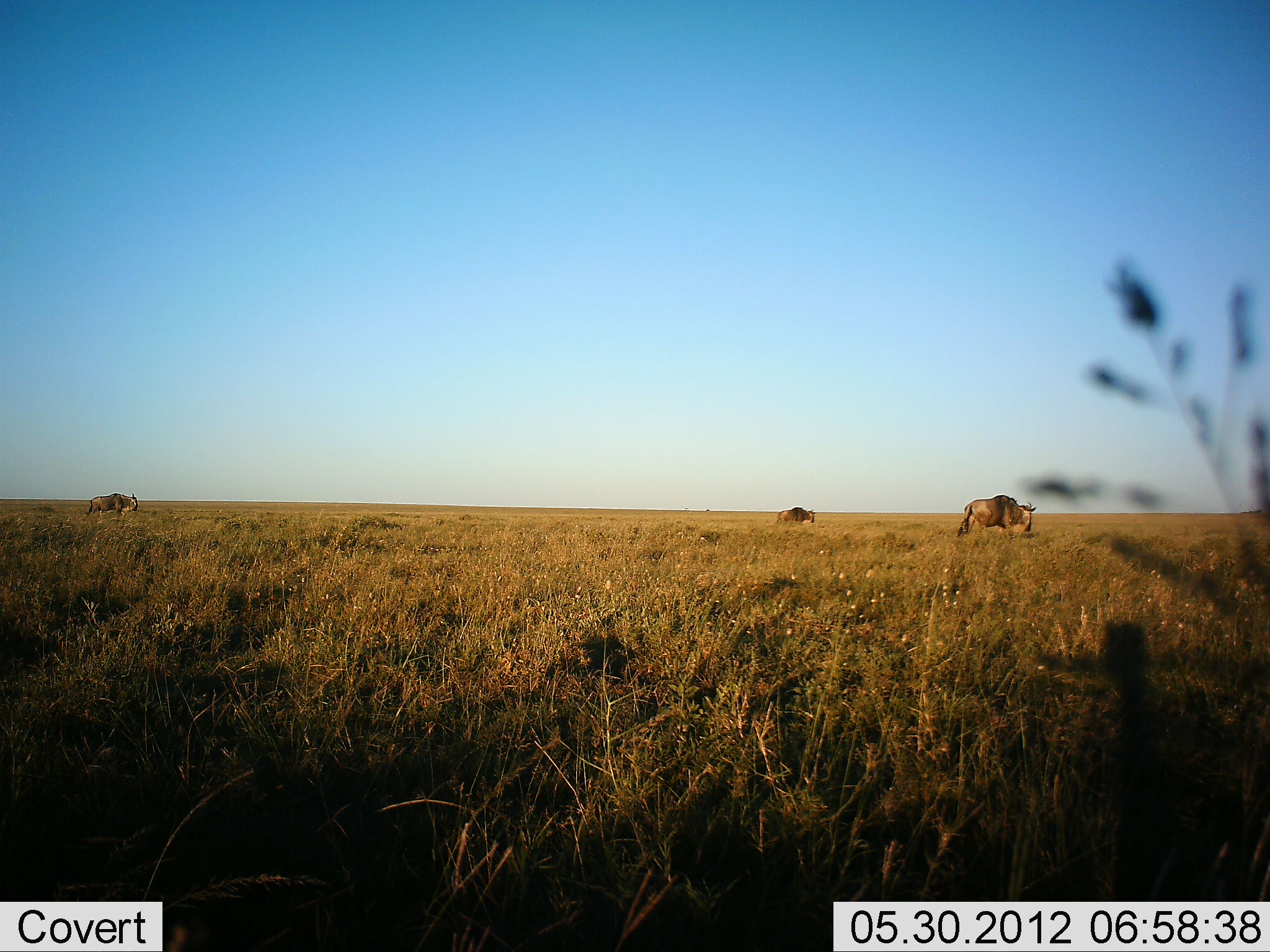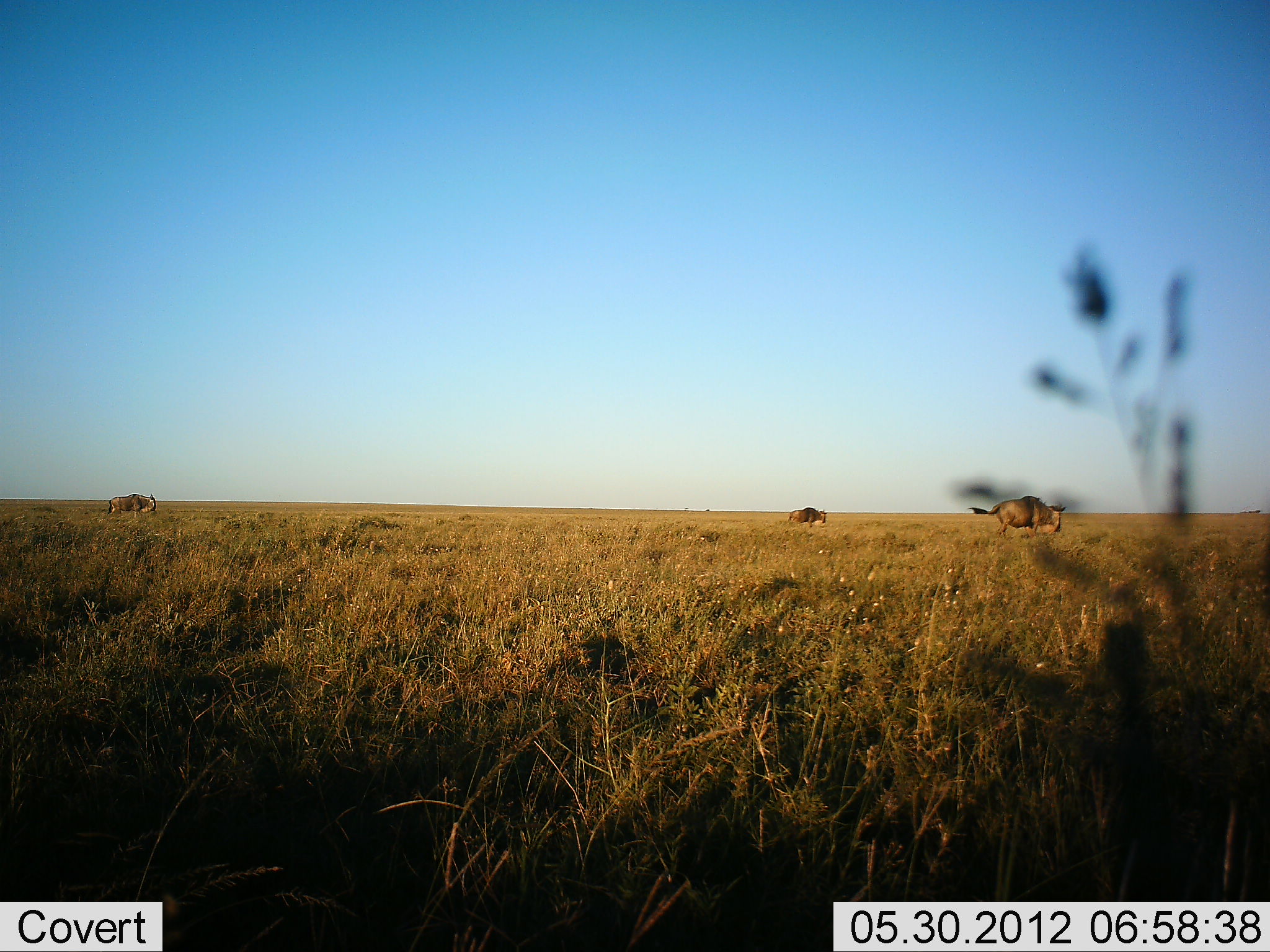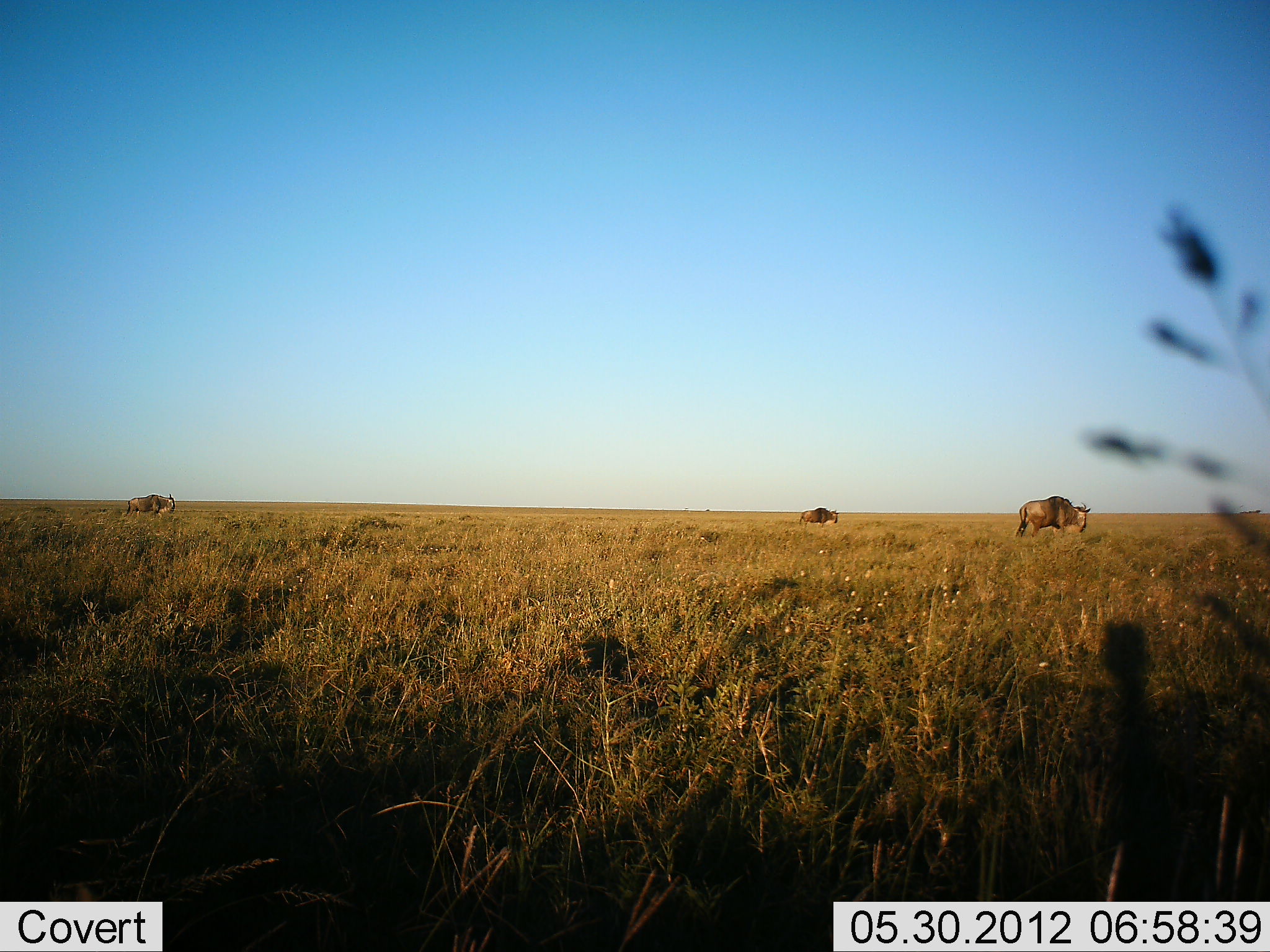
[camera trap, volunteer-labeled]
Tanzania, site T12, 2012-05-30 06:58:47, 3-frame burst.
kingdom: Animalia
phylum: Chordata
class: Mammalia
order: Artiodactyla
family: Bovidae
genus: Connochaetes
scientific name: Connochaetes taurinus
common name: blue wildebeest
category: wildebeest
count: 3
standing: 0%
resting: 0%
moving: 100%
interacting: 0%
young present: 10%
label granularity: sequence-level